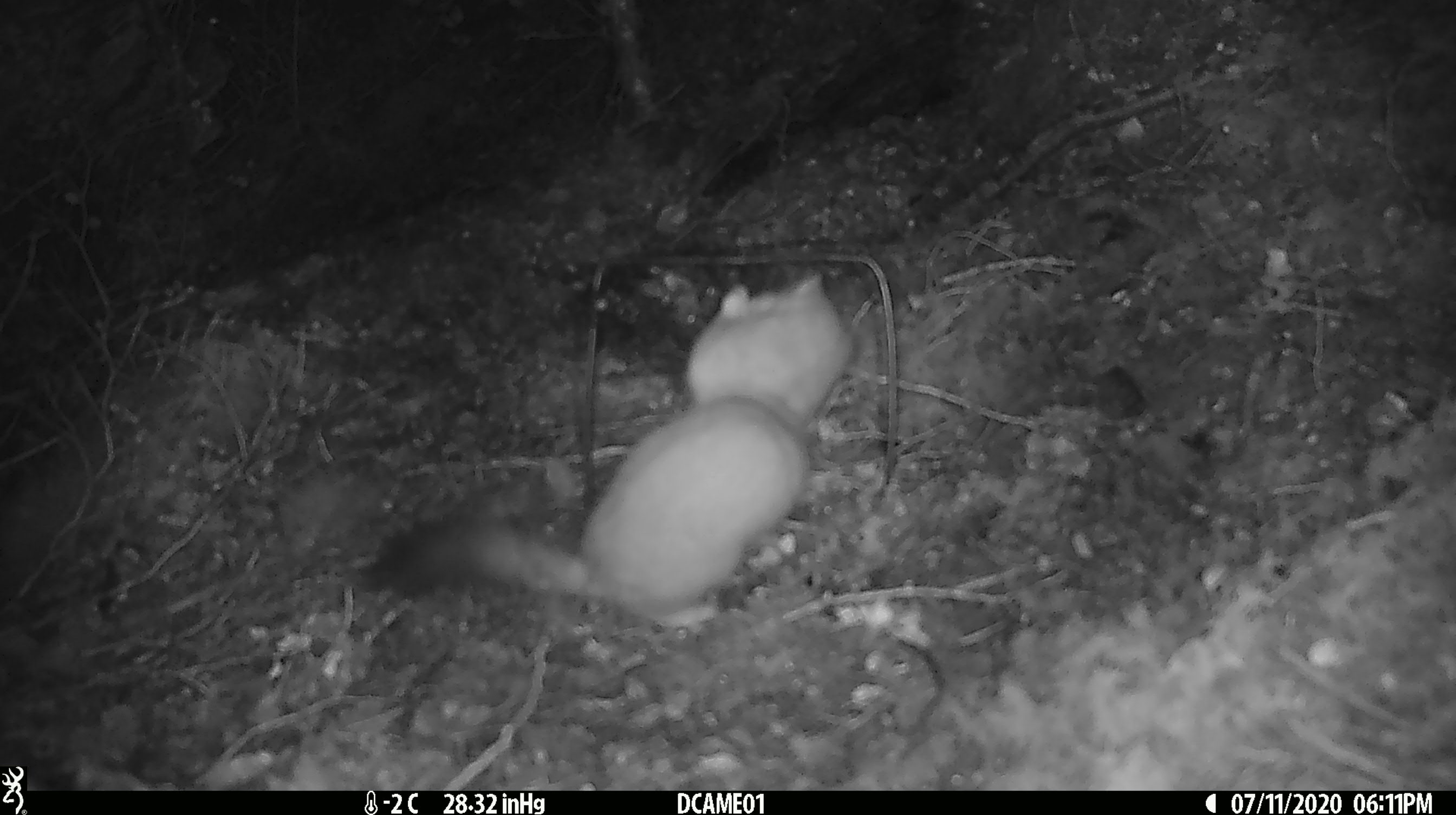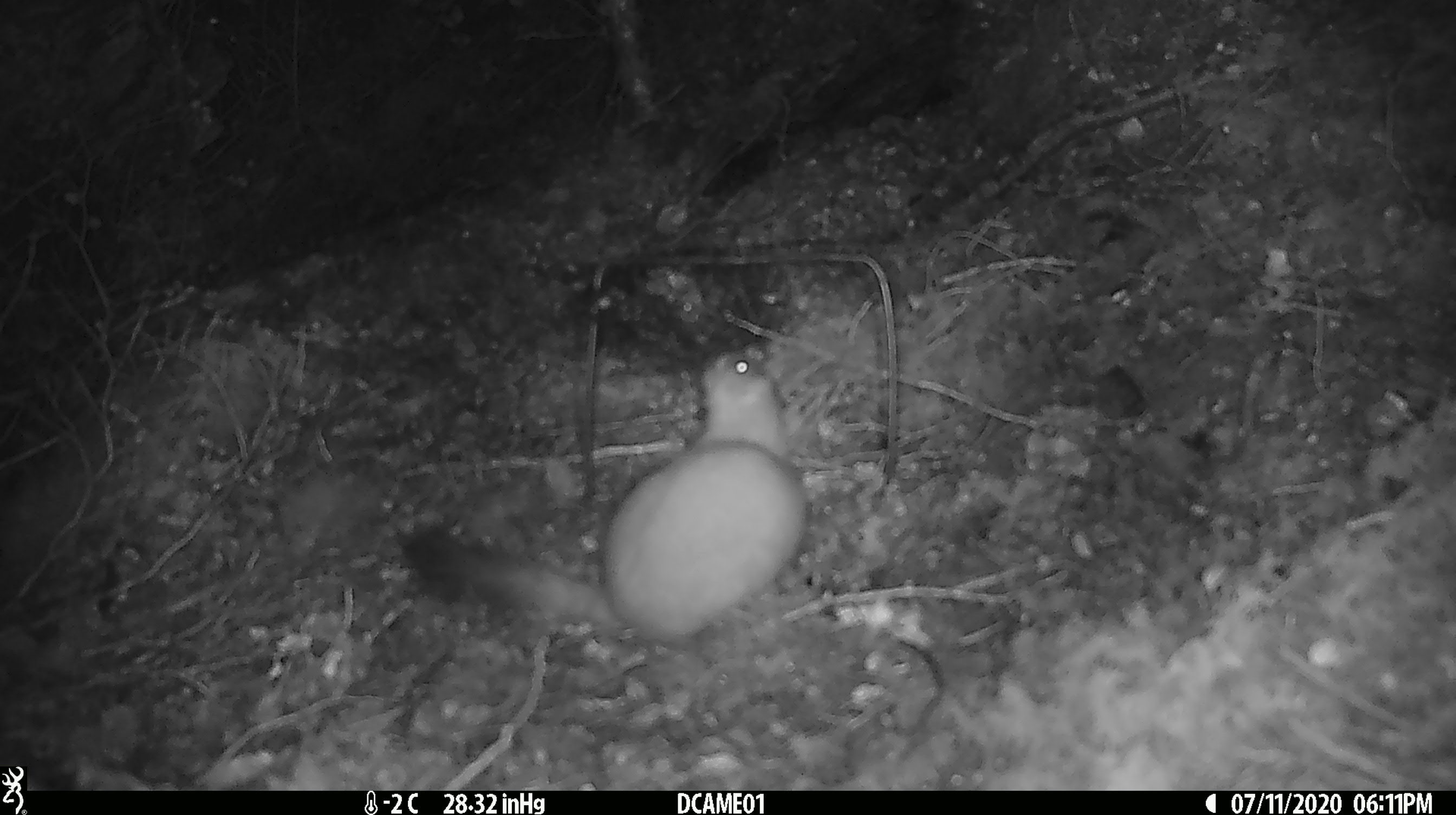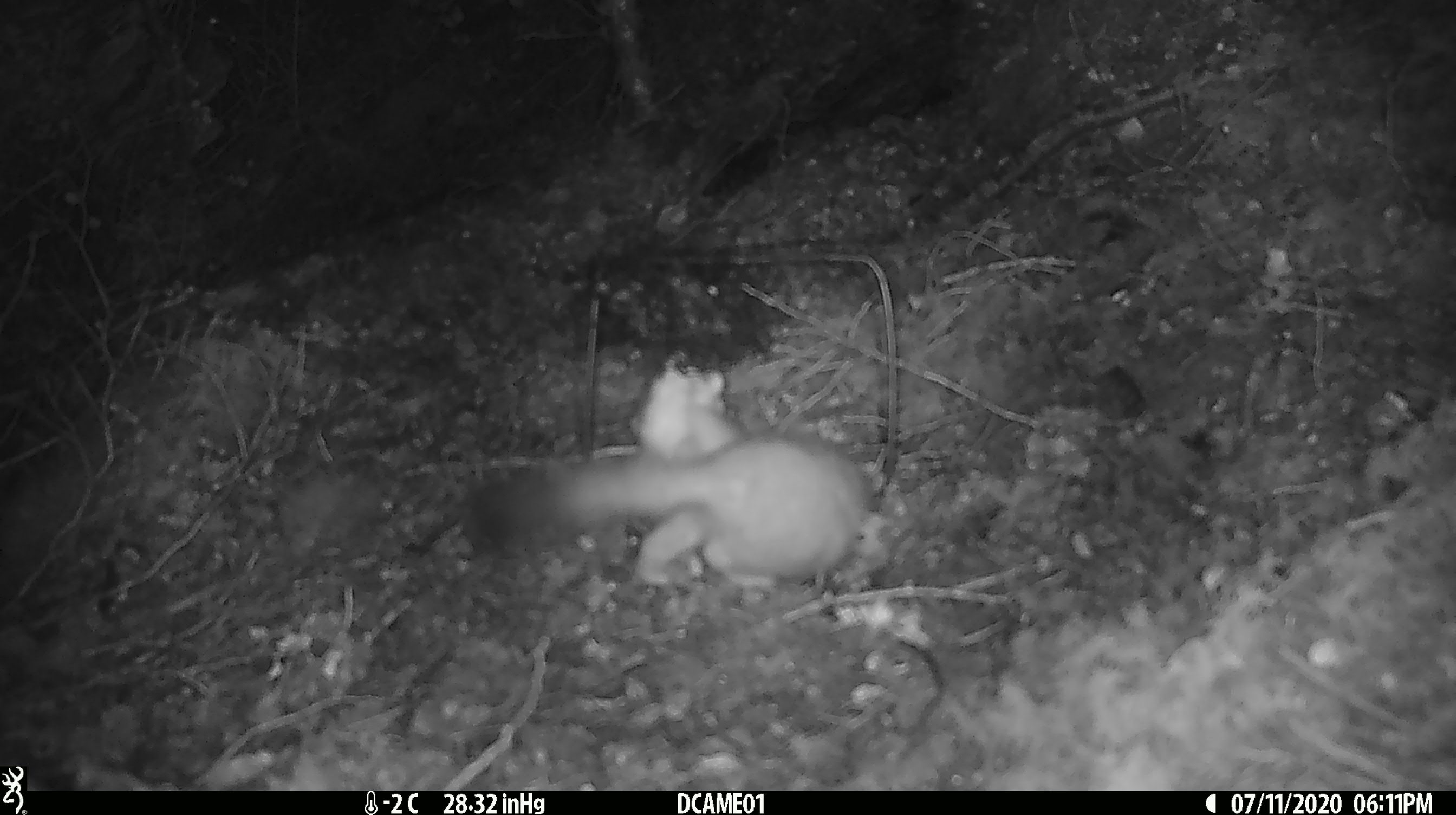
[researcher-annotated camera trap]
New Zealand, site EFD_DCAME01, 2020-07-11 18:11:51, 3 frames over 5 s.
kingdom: Animalia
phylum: Chordata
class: Mammalia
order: Carnivora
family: Mustelidae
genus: Mustela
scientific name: Mustela erminea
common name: stoat